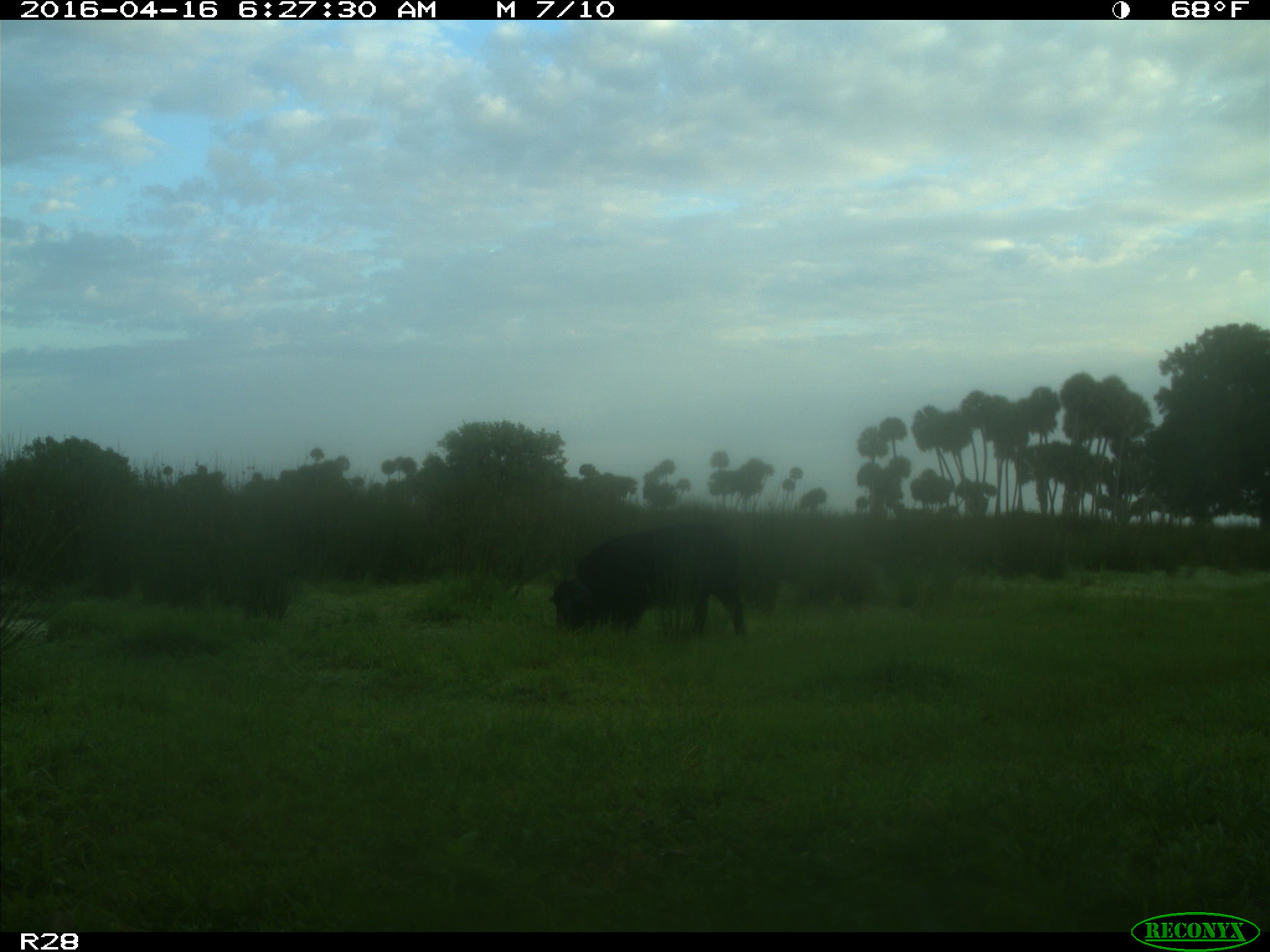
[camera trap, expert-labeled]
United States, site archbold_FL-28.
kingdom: Animalia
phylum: Chordata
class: Mammalia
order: Artiodactyla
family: Suidae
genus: Sus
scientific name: Sus scrofa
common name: wild boar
Sus scrofa (wild boar).